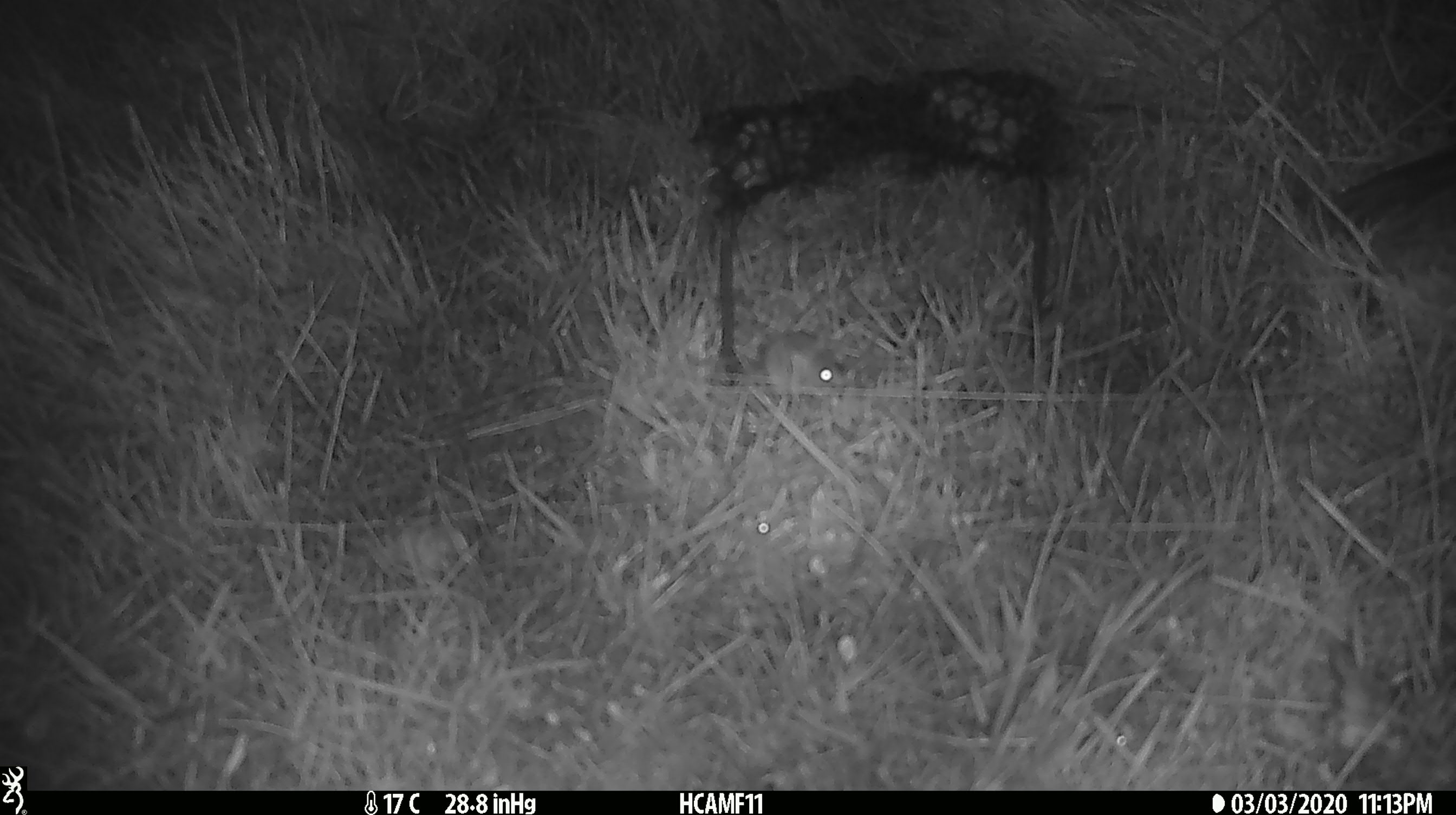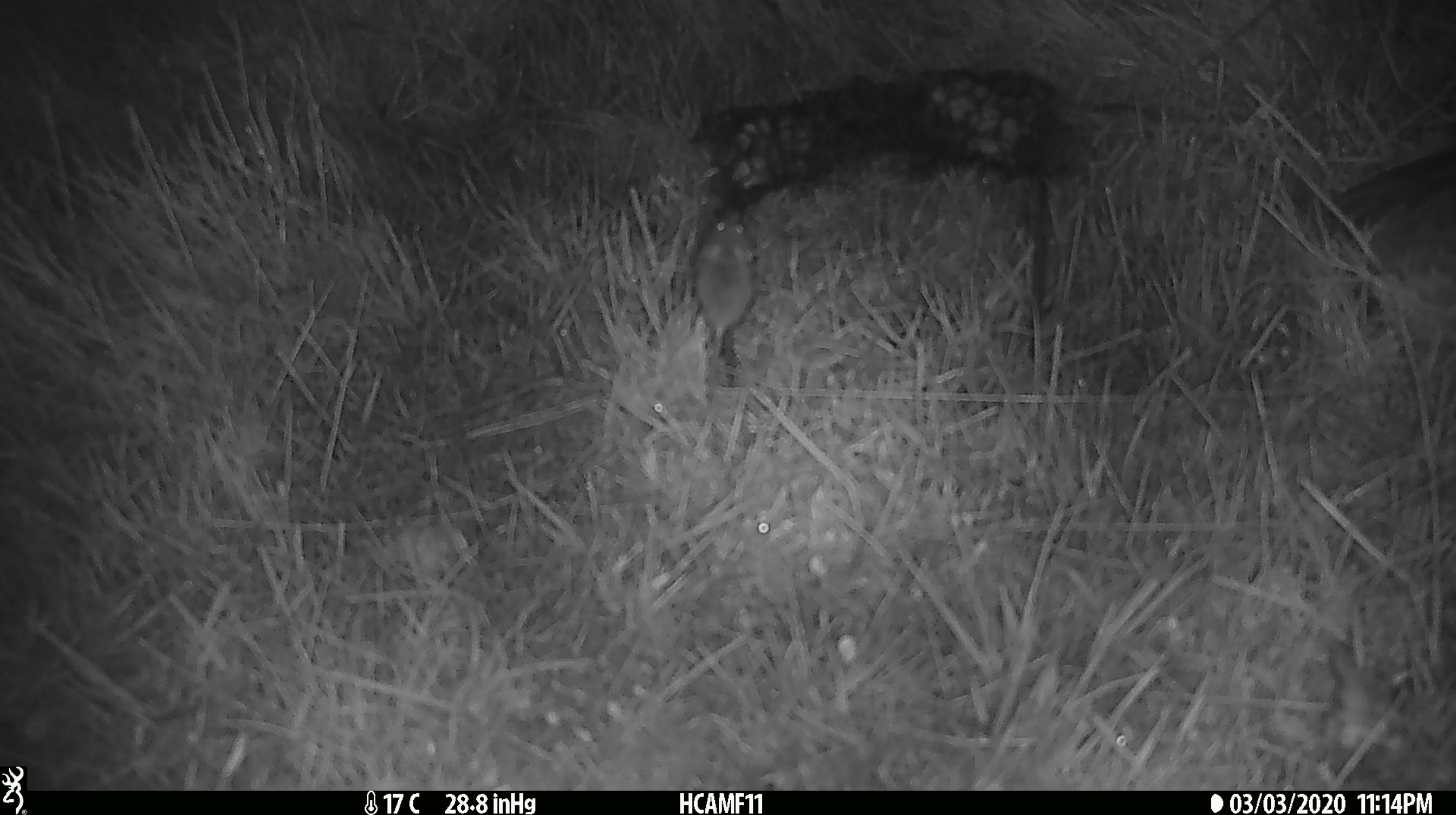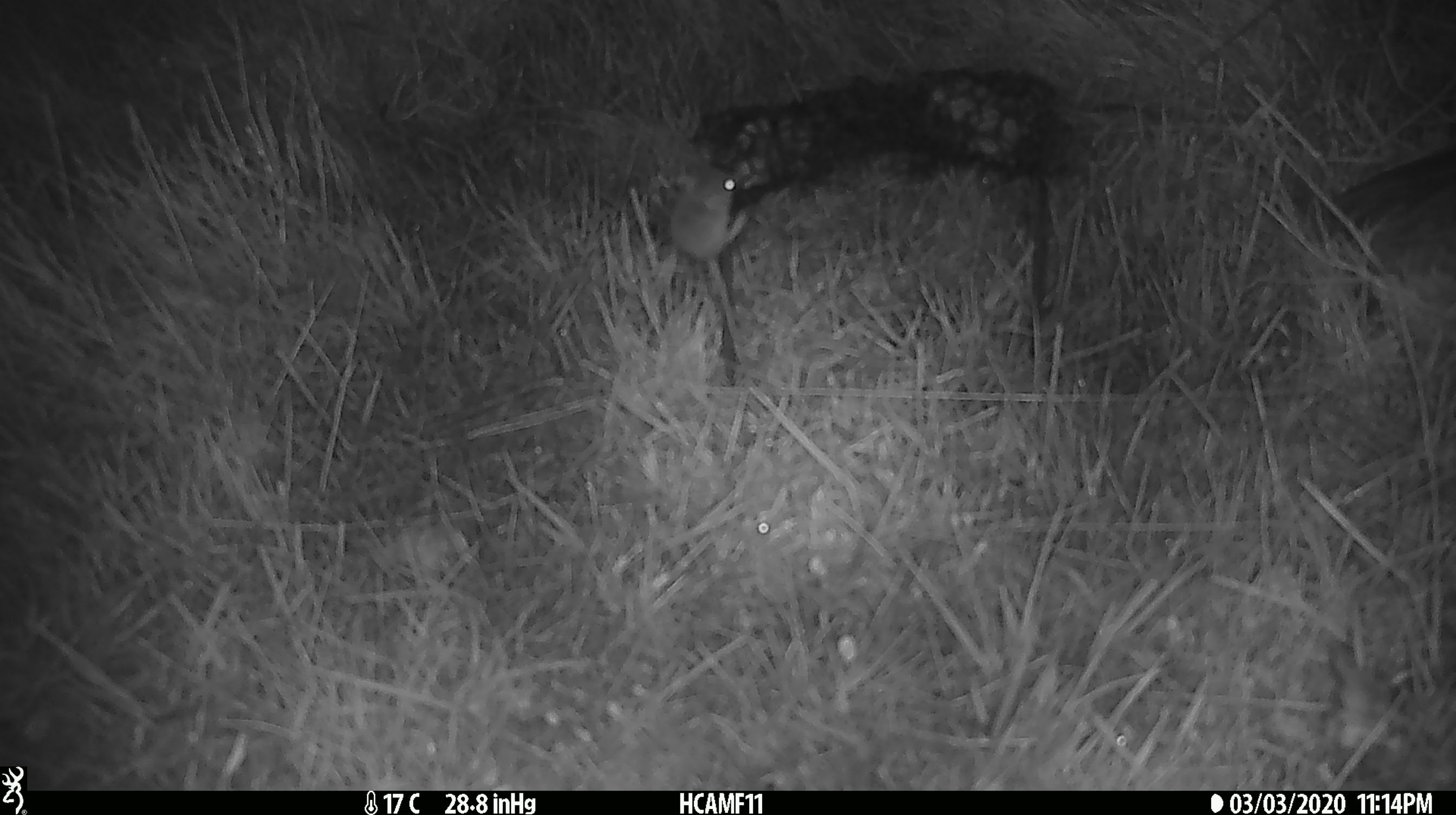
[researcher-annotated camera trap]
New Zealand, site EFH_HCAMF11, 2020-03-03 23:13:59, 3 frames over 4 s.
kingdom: Animalia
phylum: Chordata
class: Mammalia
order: Rodentia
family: Muridae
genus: Mus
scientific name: Mus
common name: mouse